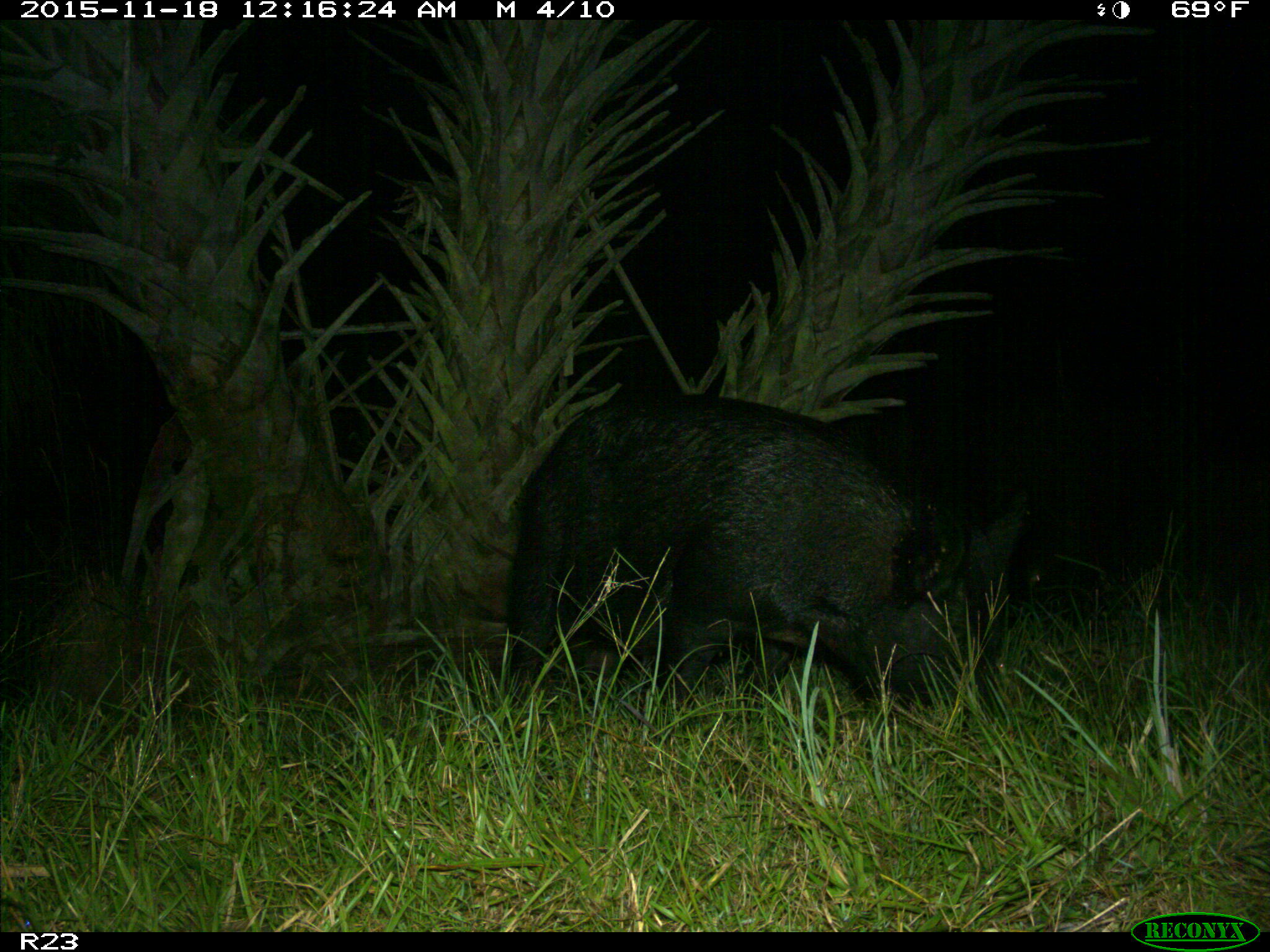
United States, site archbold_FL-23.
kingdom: Animalia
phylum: Chordata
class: Mammalia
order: Artiodactyla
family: Suidae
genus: Sus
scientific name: Sus scrofa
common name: wild boar